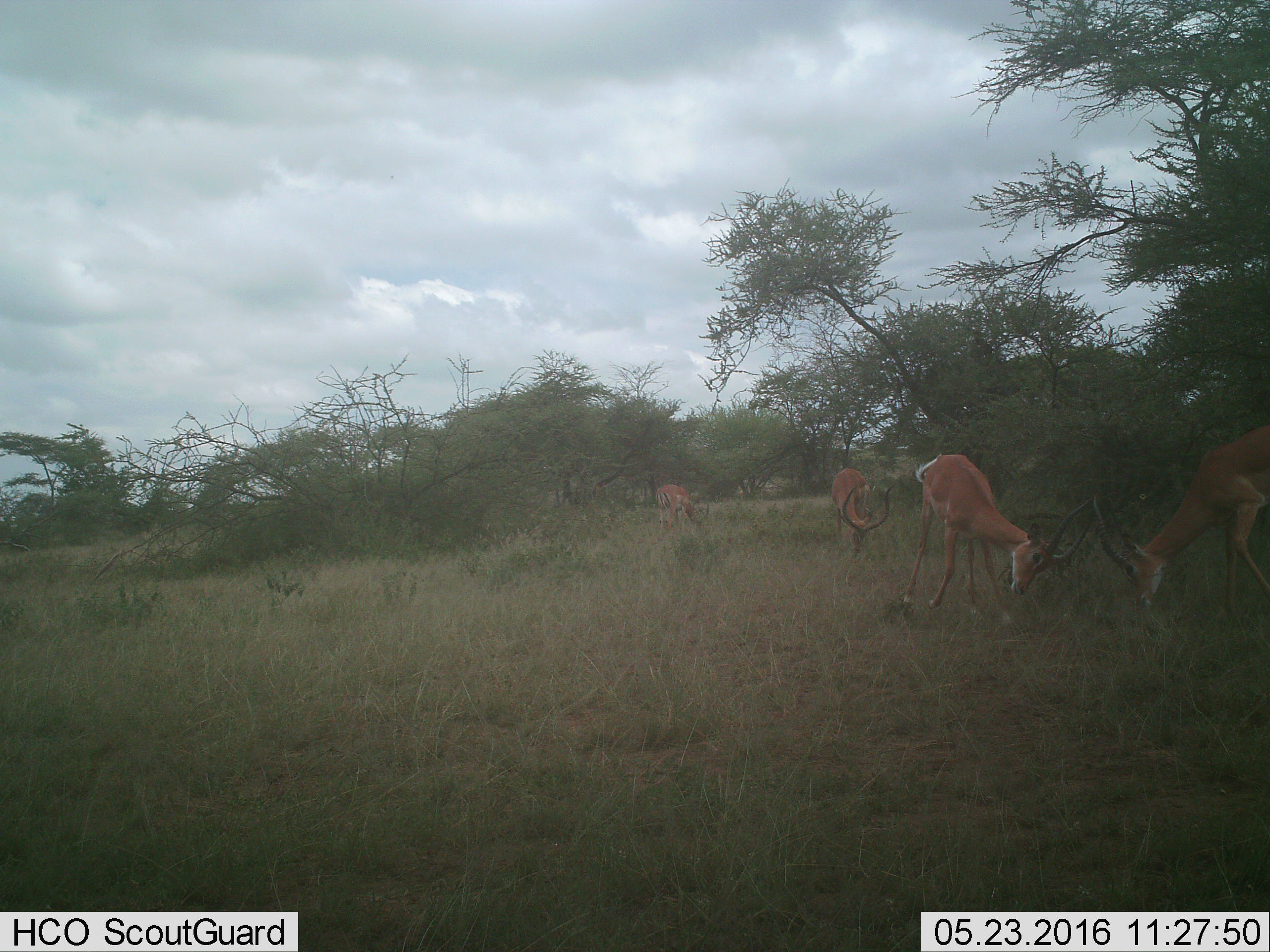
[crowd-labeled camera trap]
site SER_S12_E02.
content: unidentified animal